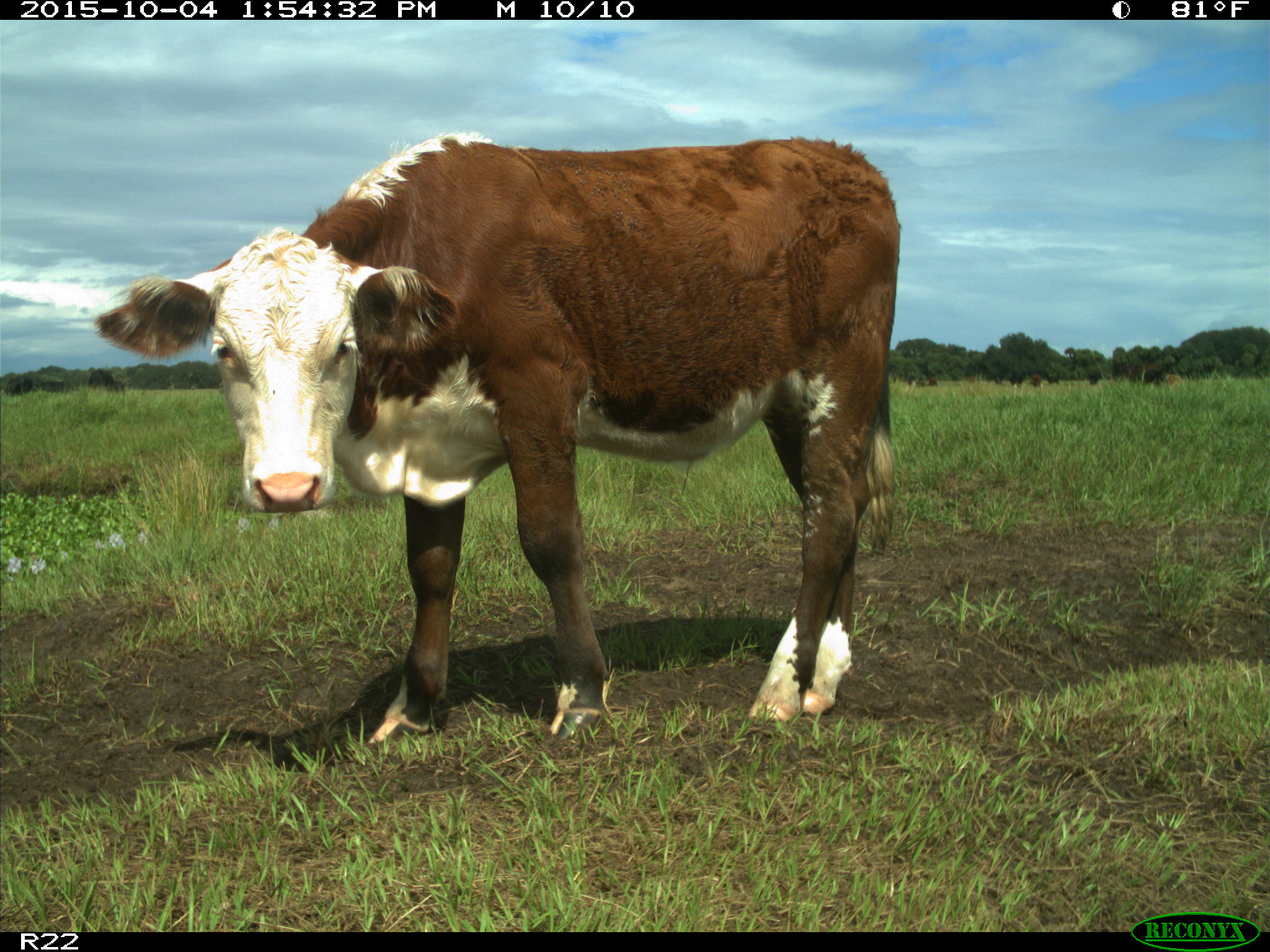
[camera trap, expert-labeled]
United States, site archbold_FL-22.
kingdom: Animalia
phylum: Chordata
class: Mammalia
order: Artiodactyla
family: Bovidae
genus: Bos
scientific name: Bos taurus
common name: domestic cow